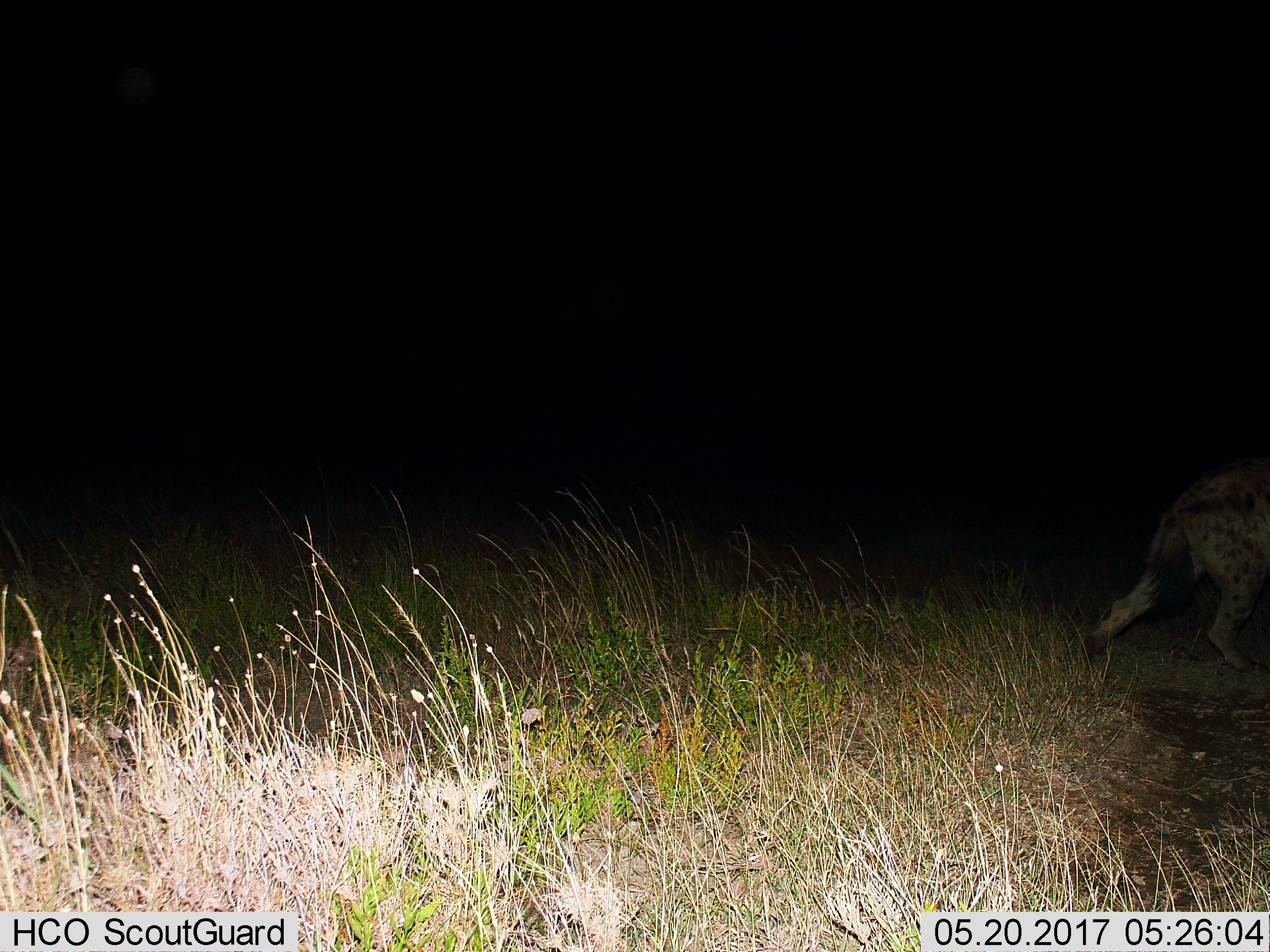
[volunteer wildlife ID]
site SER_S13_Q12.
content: unidentified animal